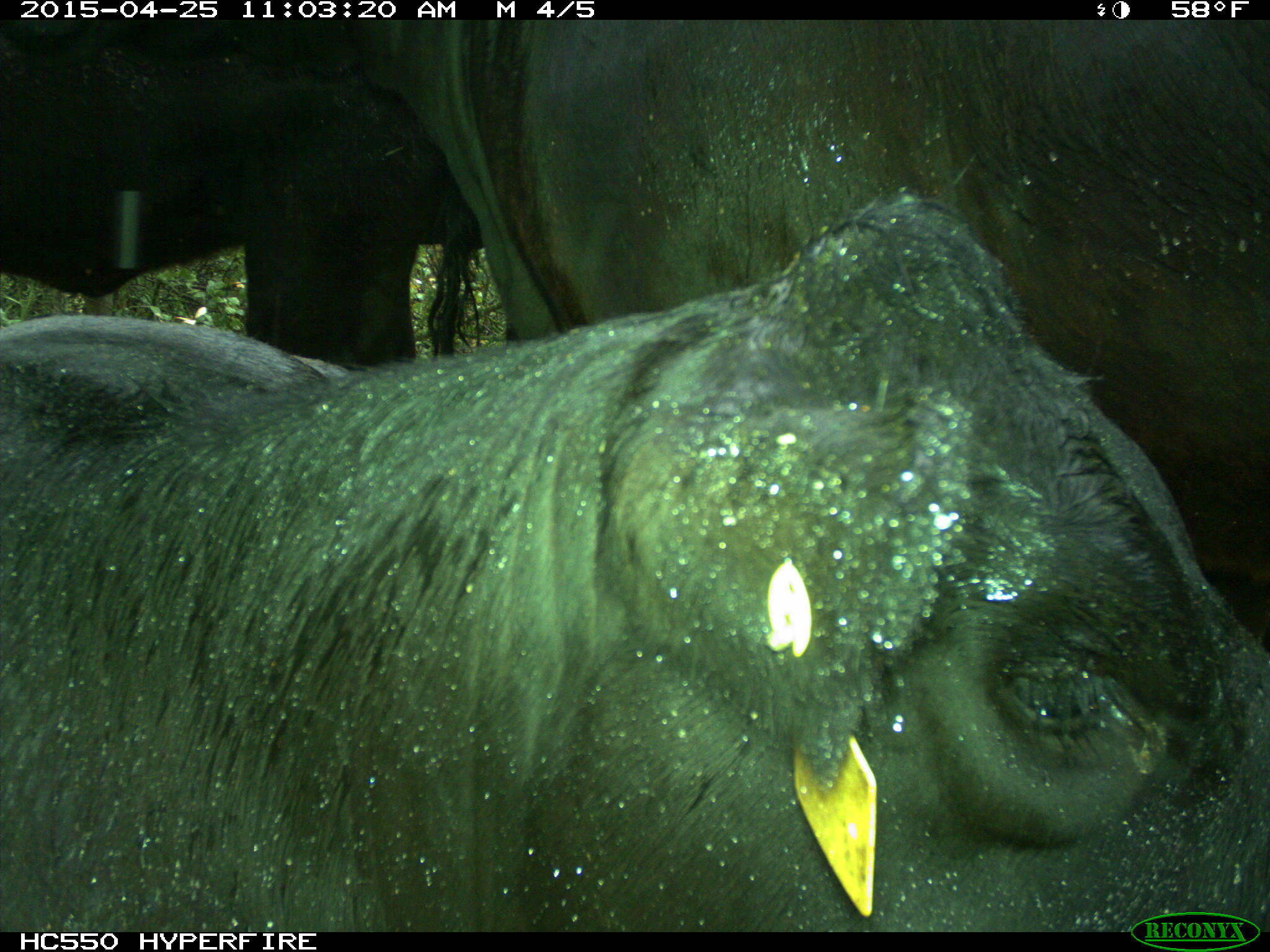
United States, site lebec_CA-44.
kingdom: Animalia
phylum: Chordata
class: Mammalia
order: Artiodactyla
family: Suidae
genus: Sus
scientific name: Sus scrofa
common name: wild boar